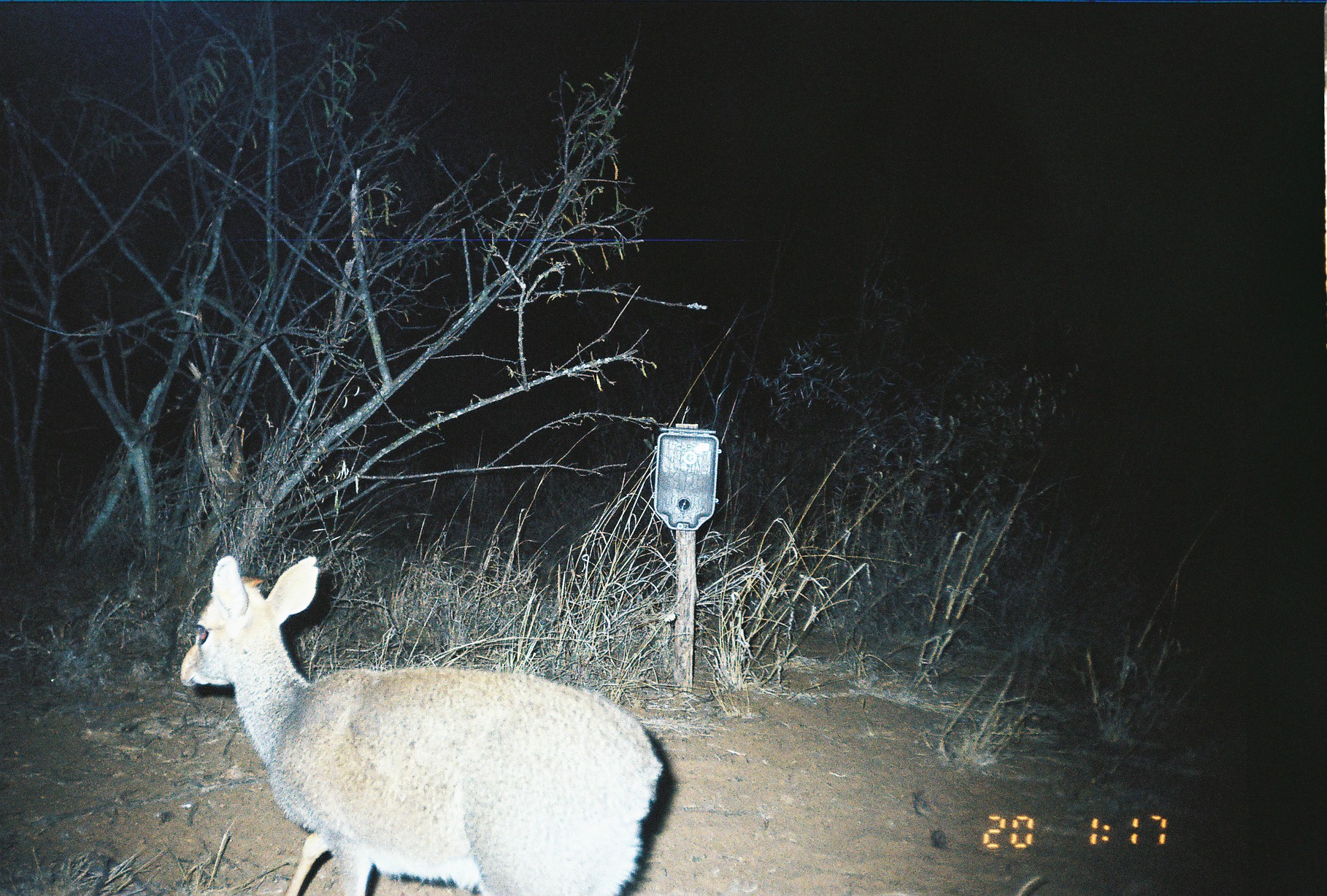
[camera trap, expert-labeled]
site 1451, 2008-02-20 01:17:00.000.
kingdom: Animalia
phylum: Chordata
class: Mammalia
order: Artiodactyla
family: Bovidae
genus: Madoqua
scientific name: Madoqua guentheri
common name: günther's dik-dik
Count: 1.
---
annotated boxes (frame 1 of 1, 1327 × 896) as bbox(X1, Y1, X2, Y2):
madoqua guentheri: bbox(177, 551, 662, 896)